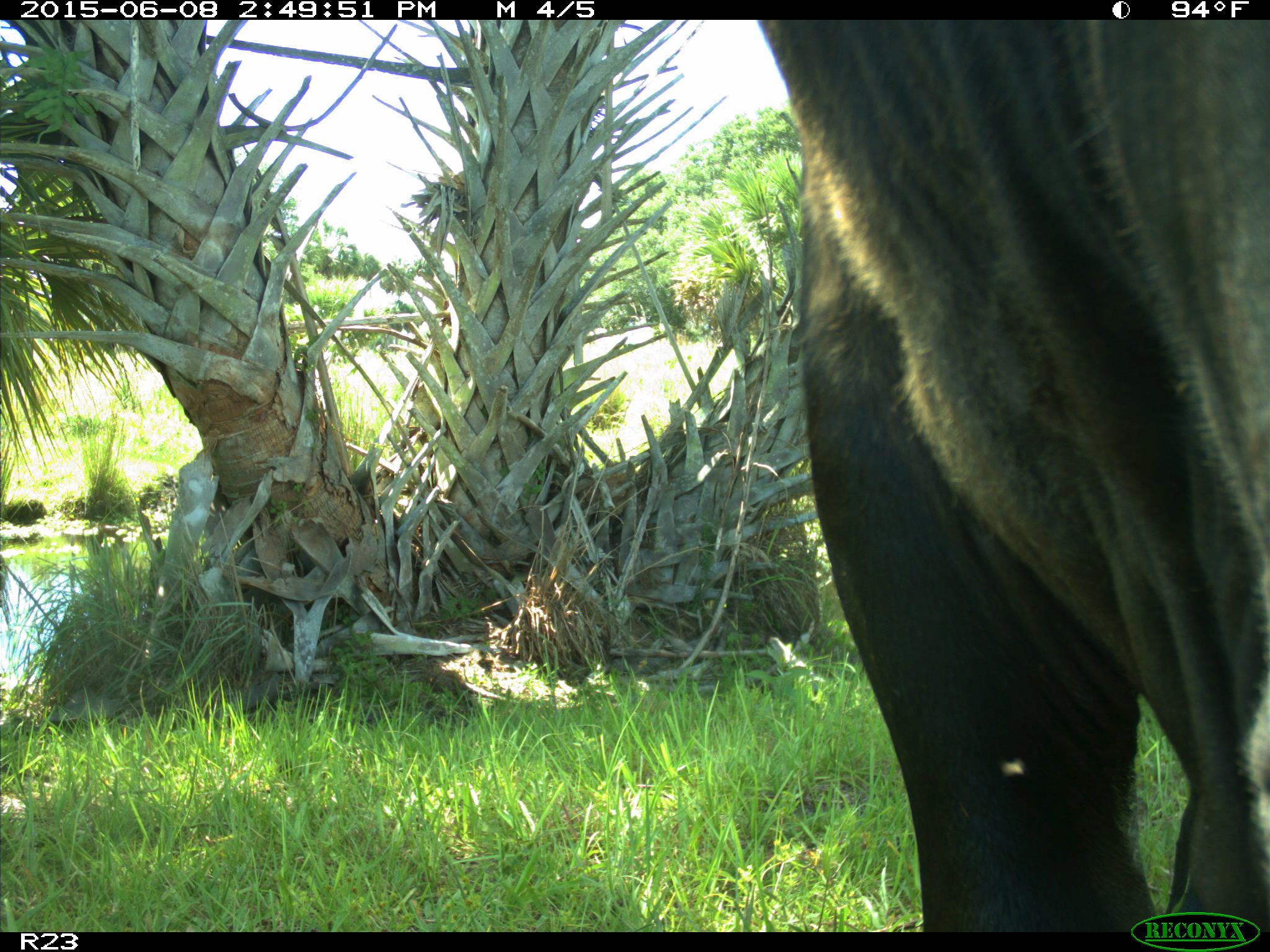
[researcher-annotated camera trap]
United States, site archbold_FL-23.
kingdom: Animalia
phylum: Chordata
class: Mammalia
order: Artiodactyla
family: Bovidae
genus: Bos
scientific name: Bos taurus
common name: domestic cow